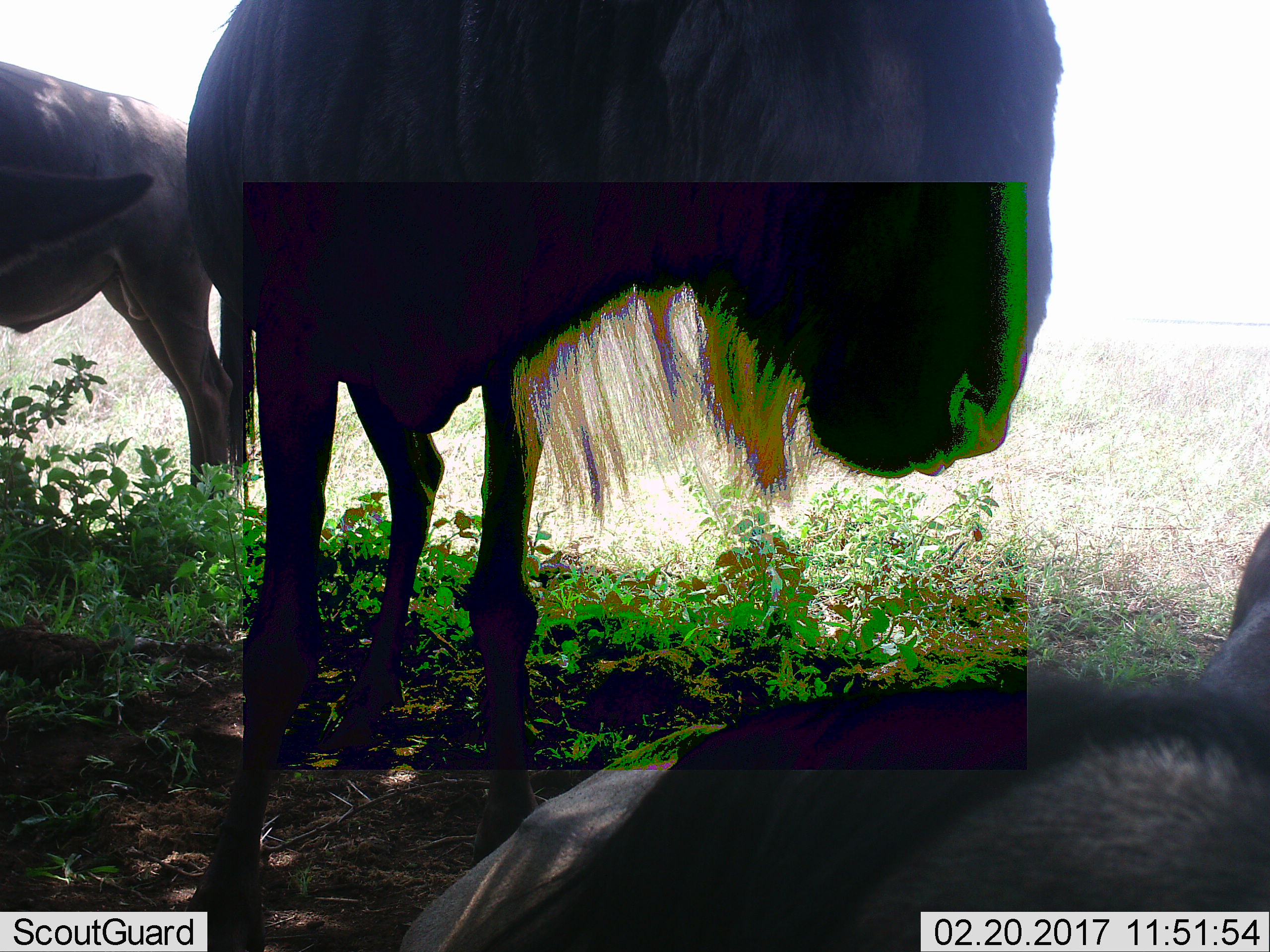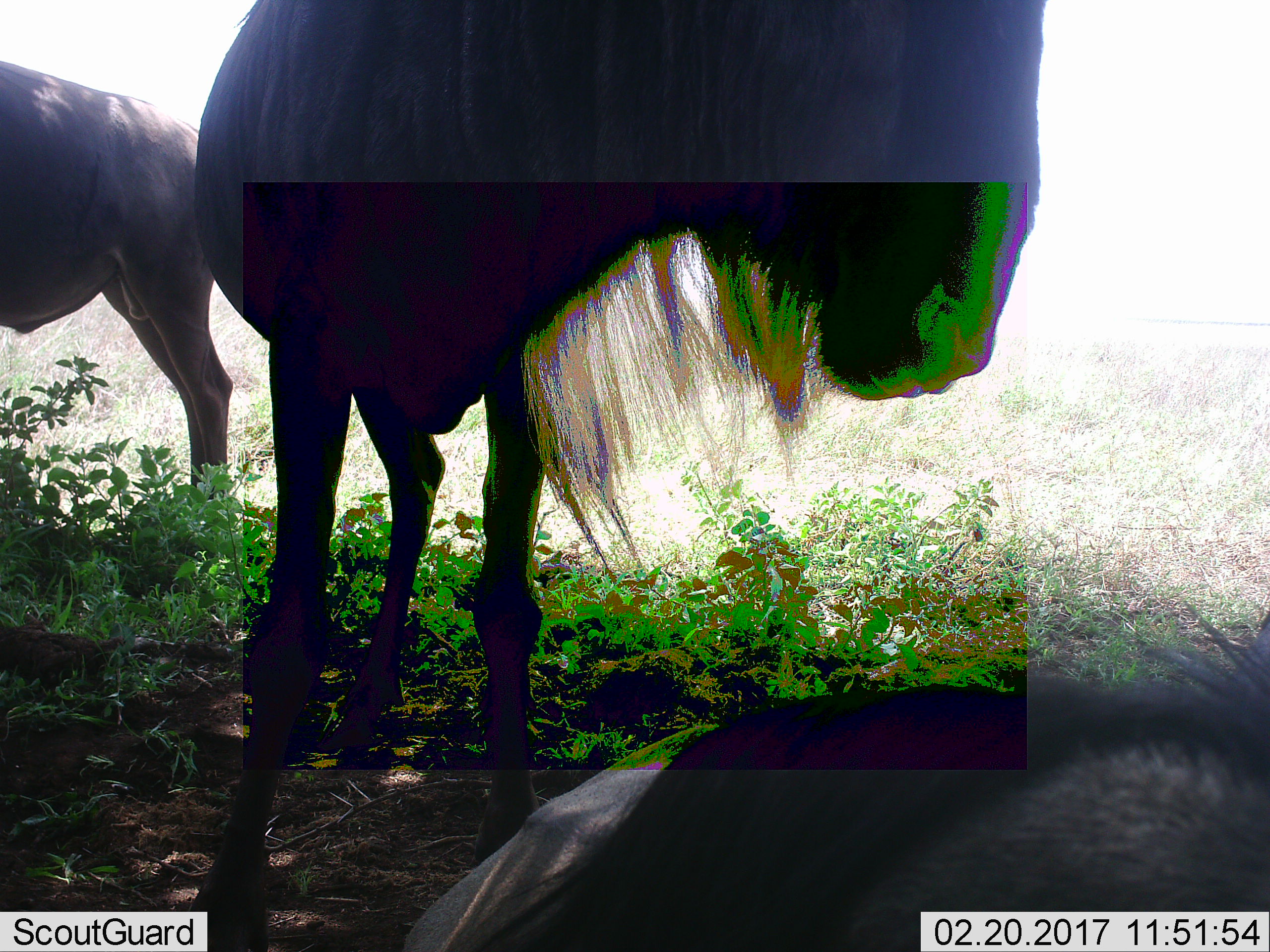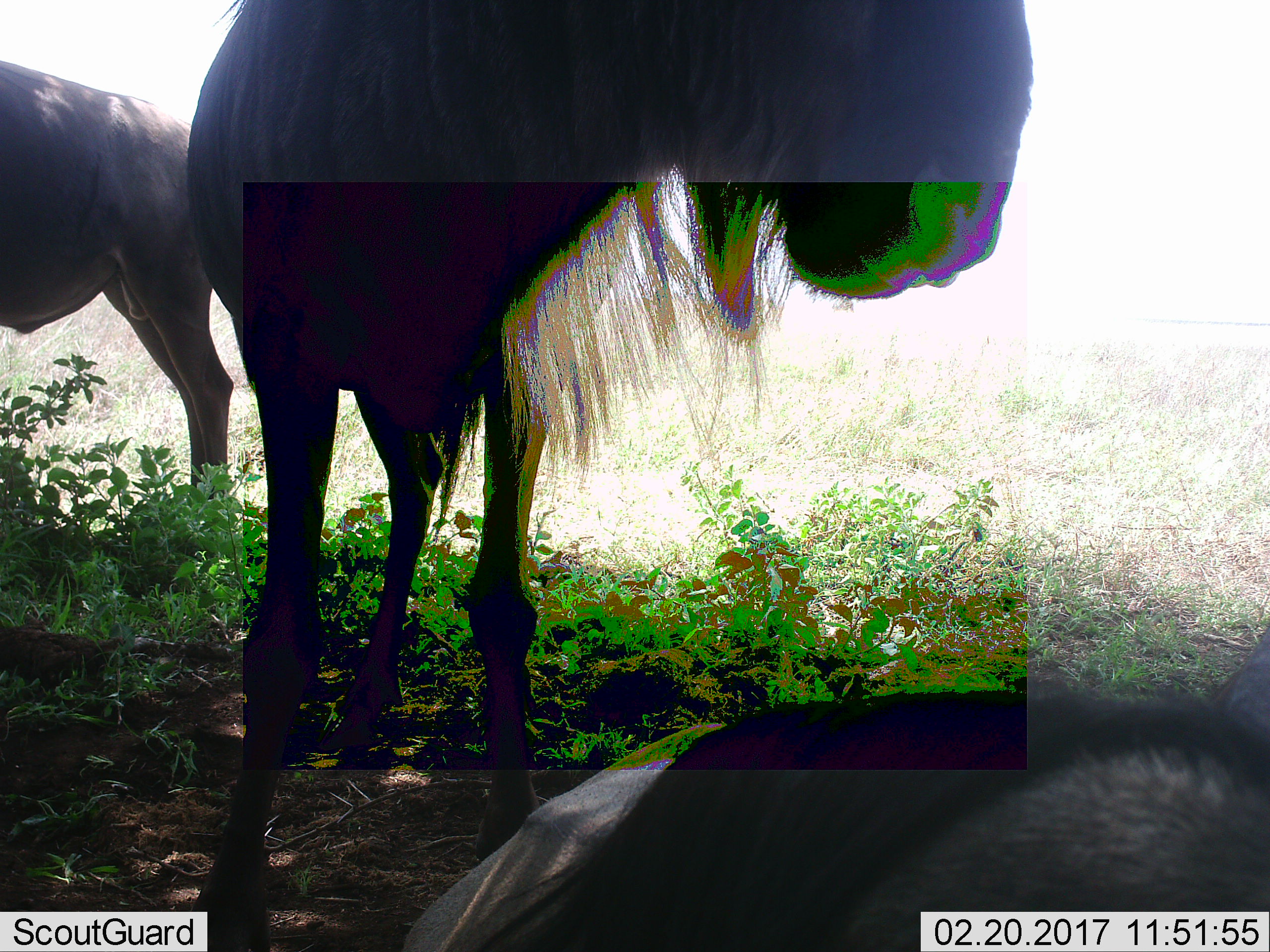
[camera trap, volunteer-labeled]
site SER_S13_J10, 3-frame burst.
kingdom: Animalia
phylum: Chordata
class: Mammalia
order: Artiodactyla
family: Bovidae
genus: Connochaetes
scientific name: Connochaetes taurinus taurinus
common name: blue wildebeest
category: wildebeestblue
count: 3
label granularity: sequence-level